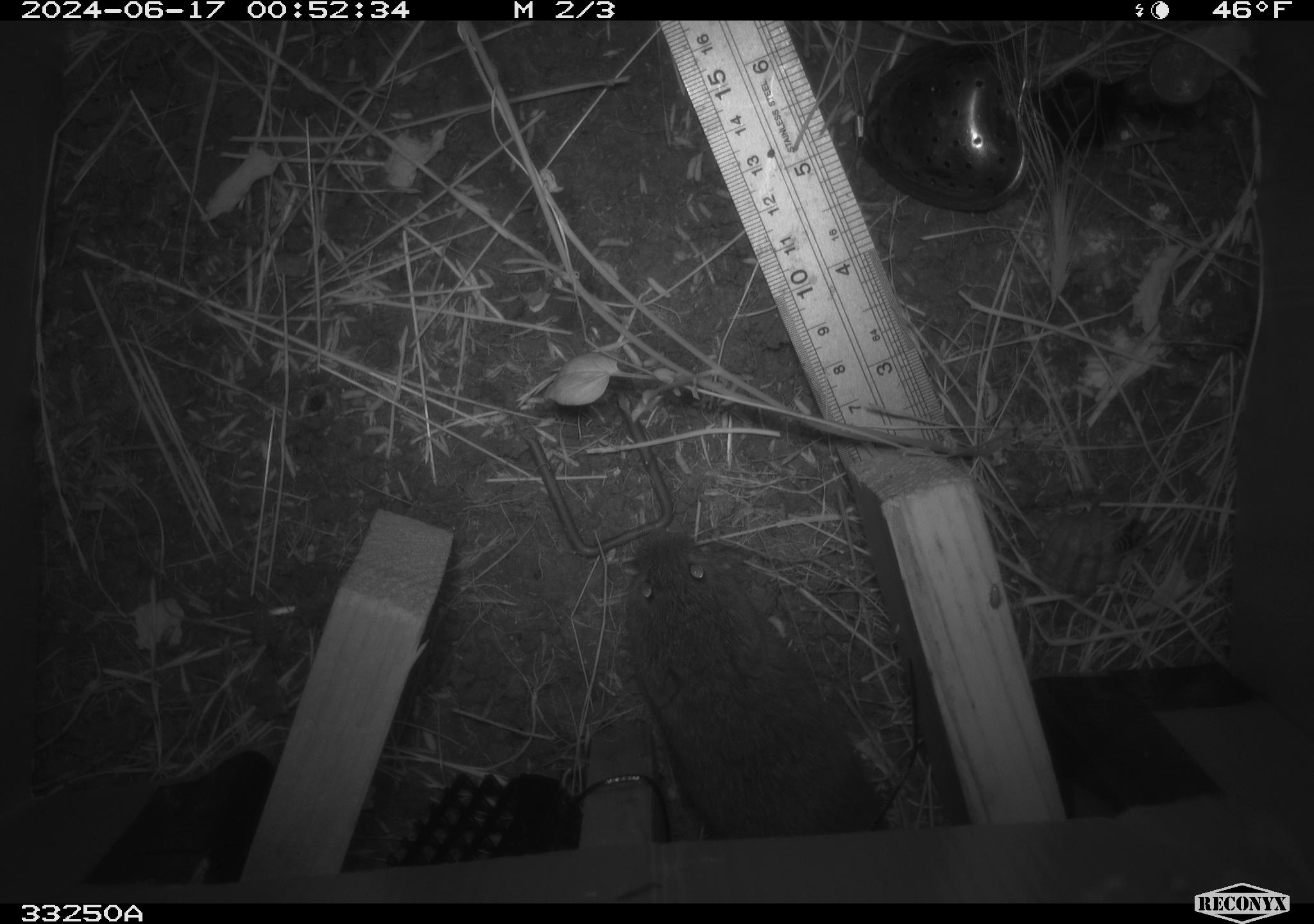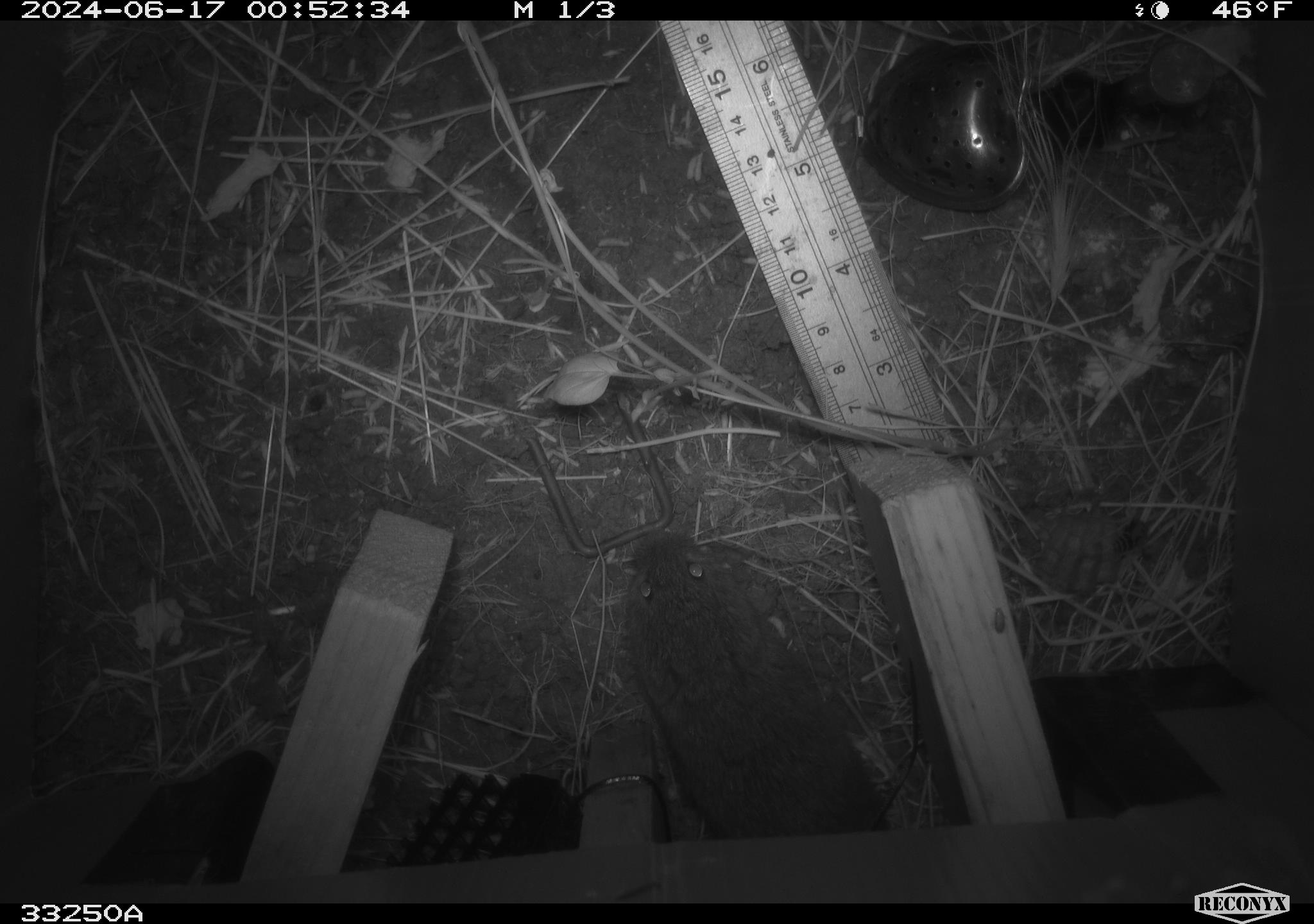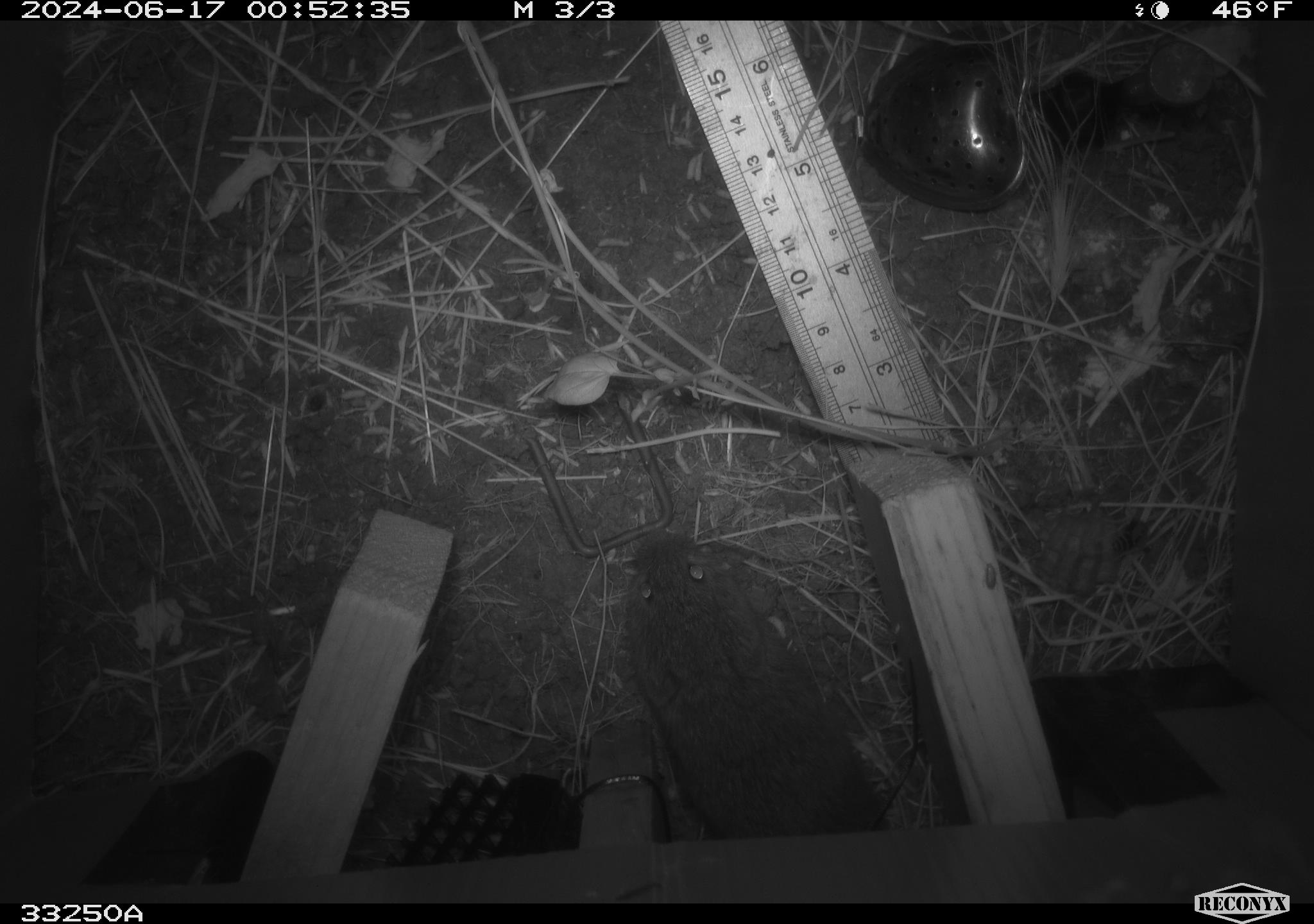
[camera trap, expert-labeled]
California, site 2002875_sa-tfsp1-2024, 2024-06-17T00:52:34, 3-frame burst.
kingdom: Animalia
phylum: Chordata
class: Mammalia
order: Rodentia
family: Cricetidae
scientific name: Arvicolinae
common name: voles, lemmings, and muskrats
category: arvicolinae subfamily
Arvicolinae subfamily (voles, lemmings, and muskrats) (Arvicolinae).